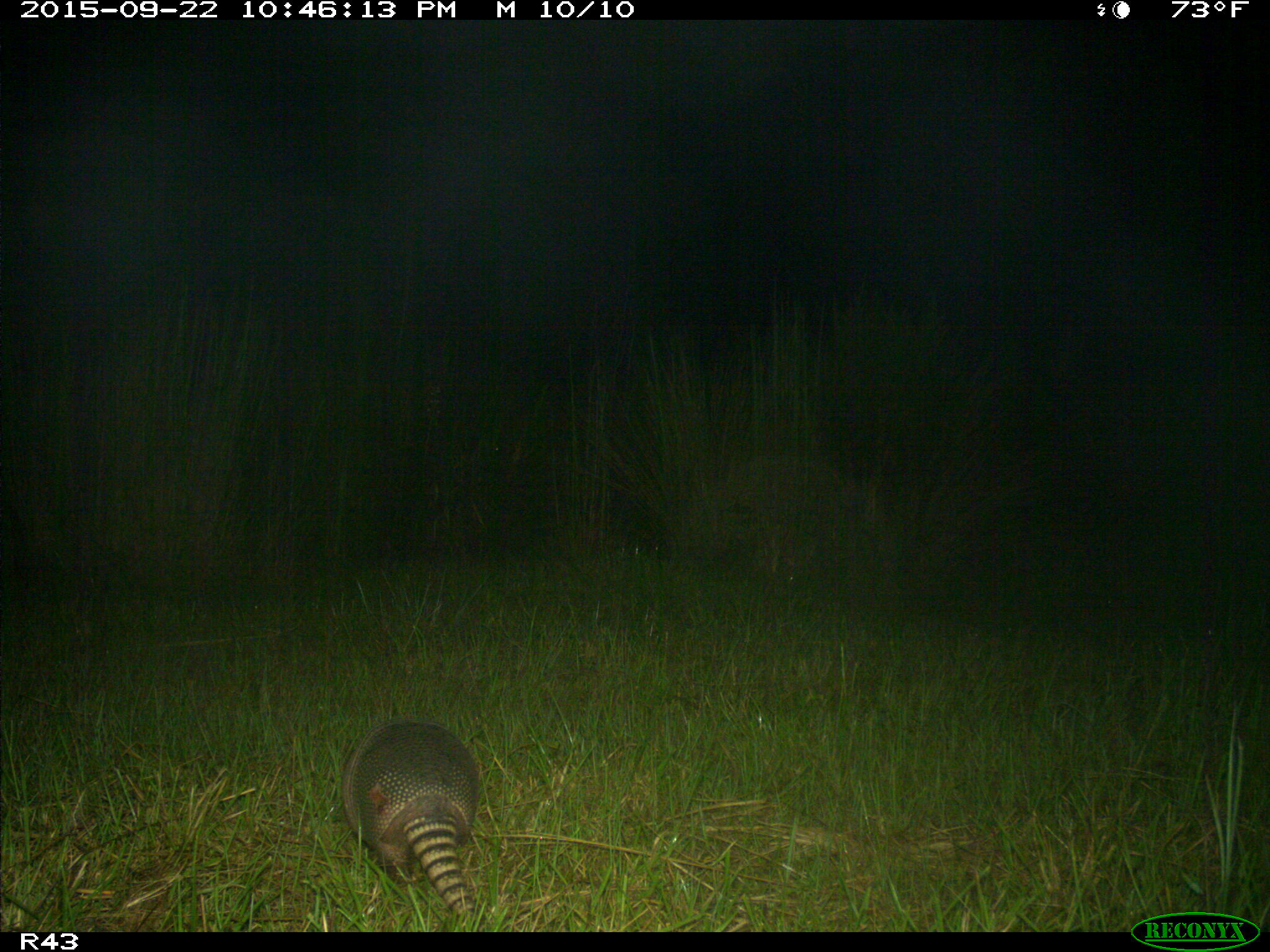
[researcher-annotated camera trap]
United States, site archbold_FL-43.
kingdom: Animalia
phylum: Chordata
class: Mammalia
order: Cingulata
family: Dasypodidae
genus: Dasypus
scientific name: Dasypus novemcinctus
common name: nine-banded armadillo